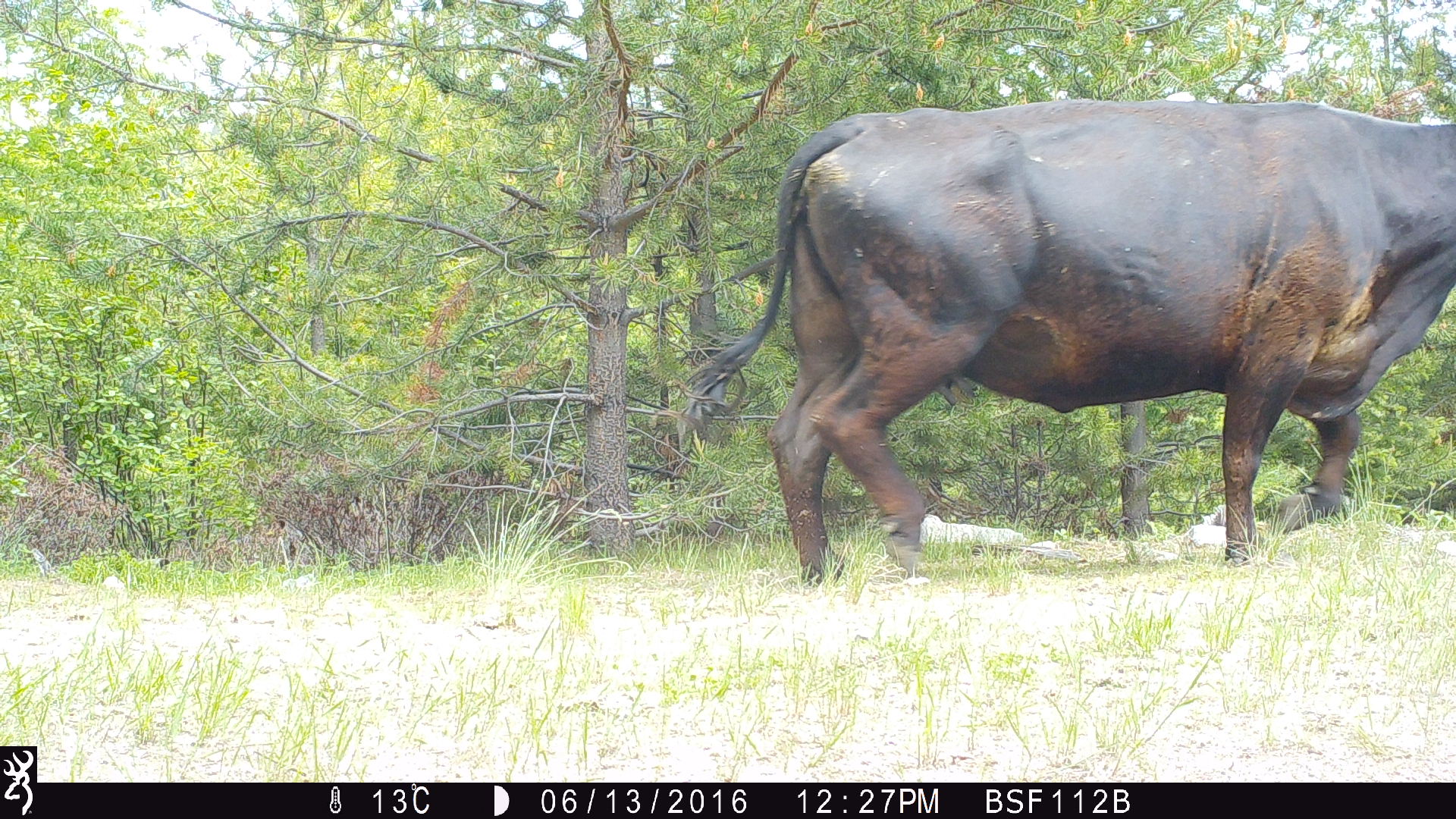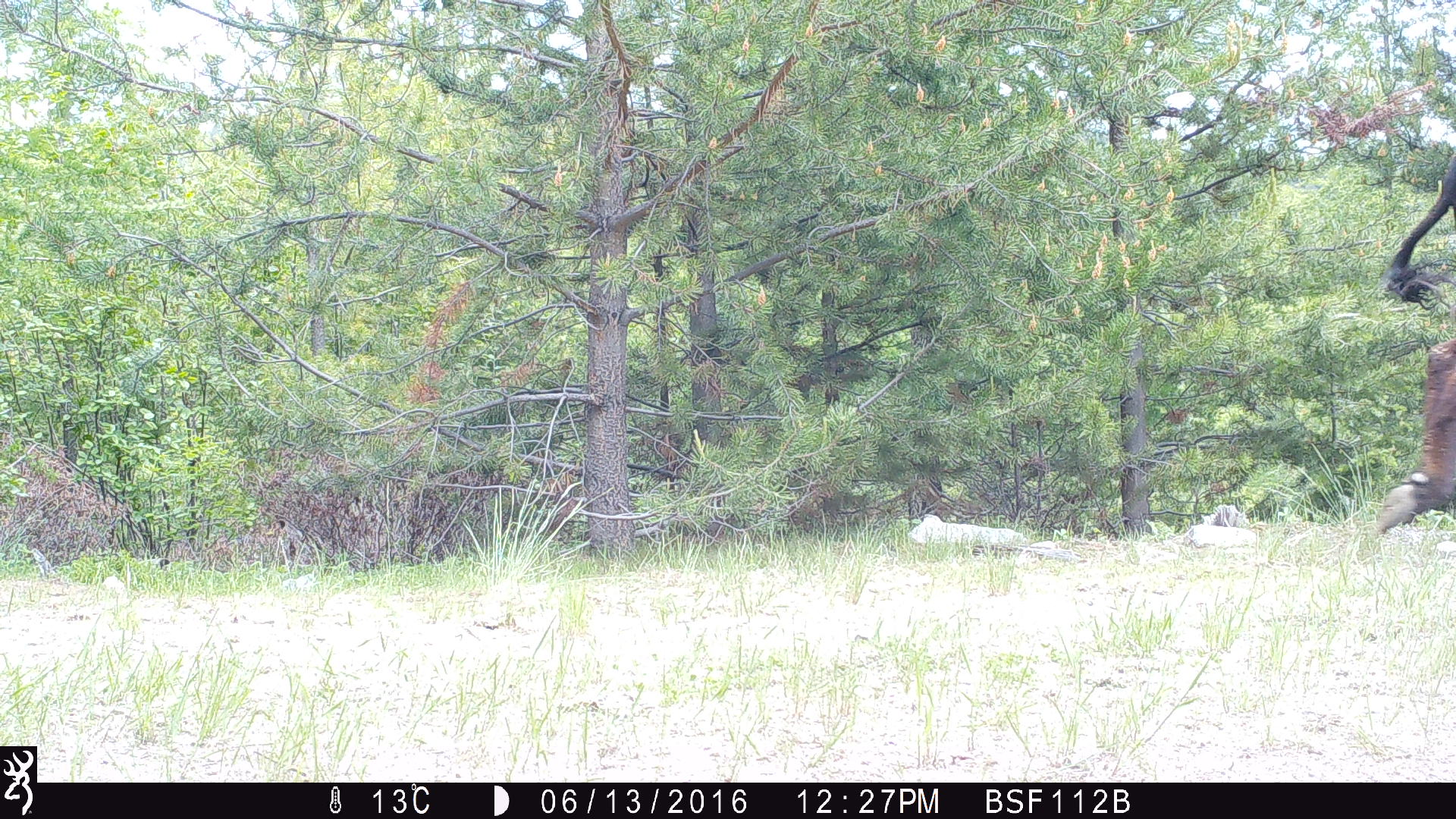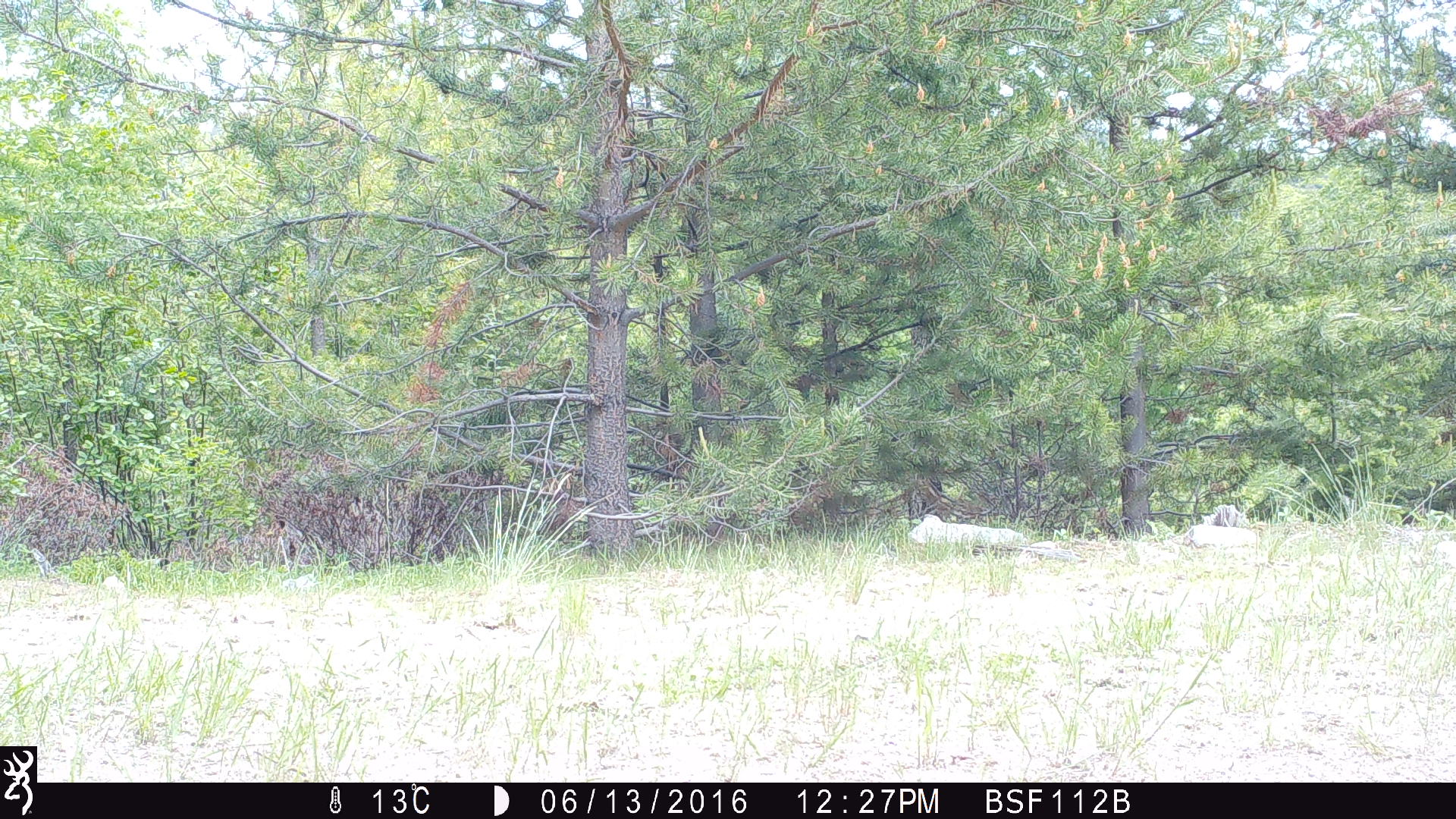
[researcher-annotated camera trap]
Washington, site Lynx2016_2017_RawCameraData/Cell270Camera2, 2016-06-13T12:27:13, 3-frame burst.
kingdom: Animalia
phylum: Chordata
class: Mammalia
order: Artiodactyla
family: Bovidae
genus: Bos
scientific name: Bos taurus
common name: domestic cattle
Domestic cattle (Bos taurus). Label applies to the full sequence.